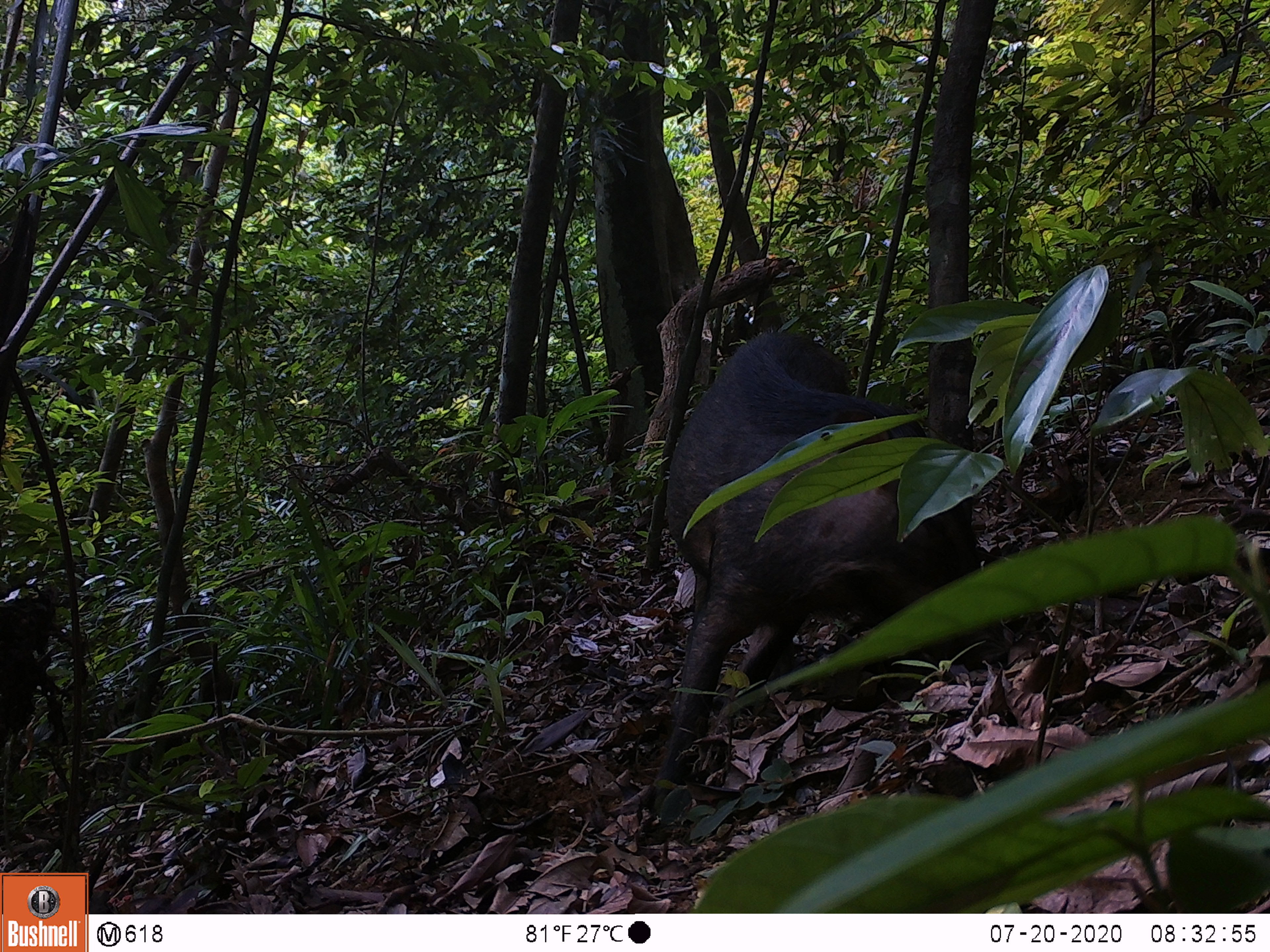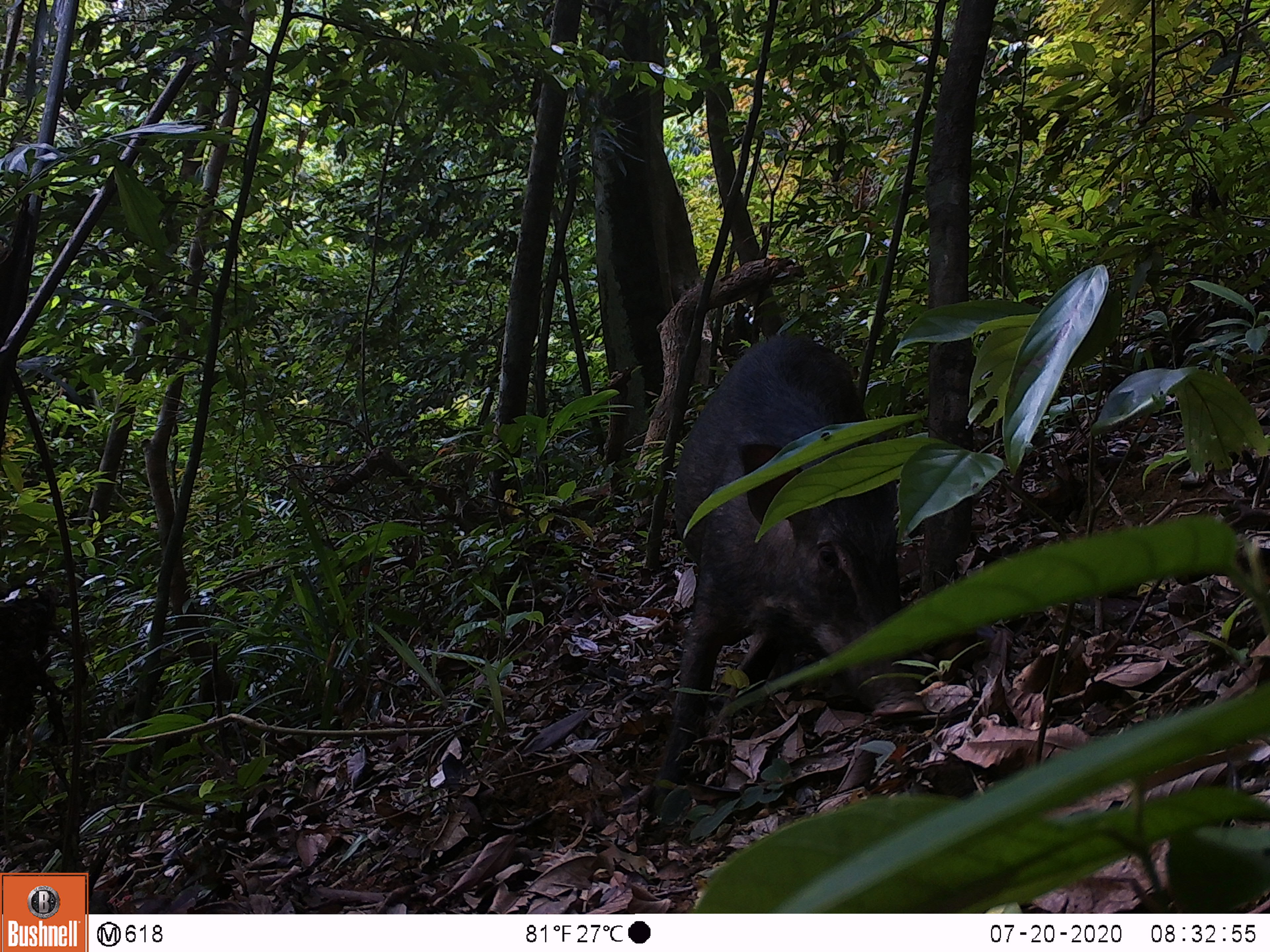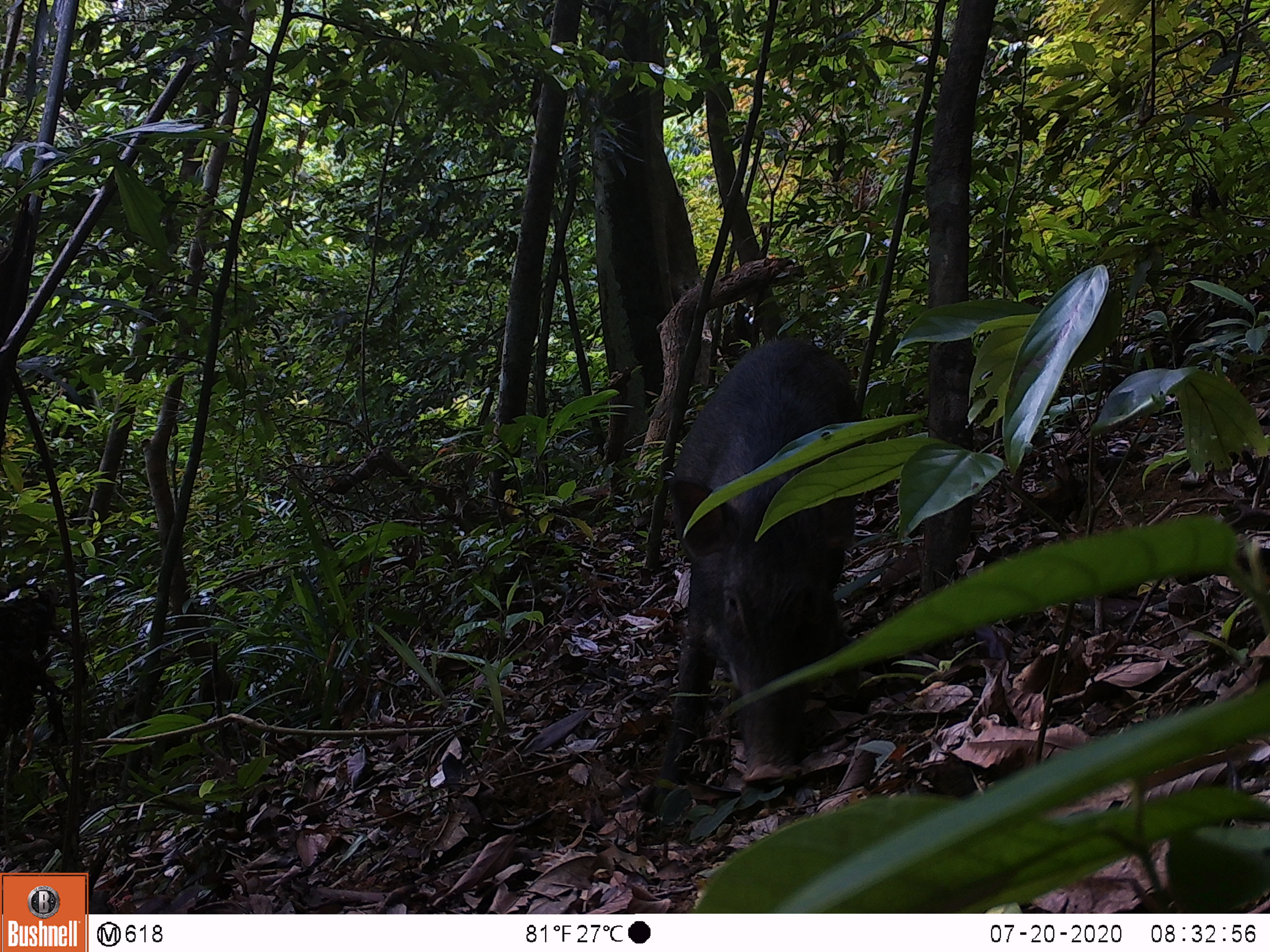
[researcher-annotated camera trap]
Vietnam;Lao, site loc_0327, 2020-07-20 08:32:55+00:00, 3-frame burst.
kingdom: Animalia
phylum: Chordata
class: Mammalia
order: Artiodactyla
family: Suidae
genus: Sus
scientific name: Sus scrofa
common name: eurasian wild pig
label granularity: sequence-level